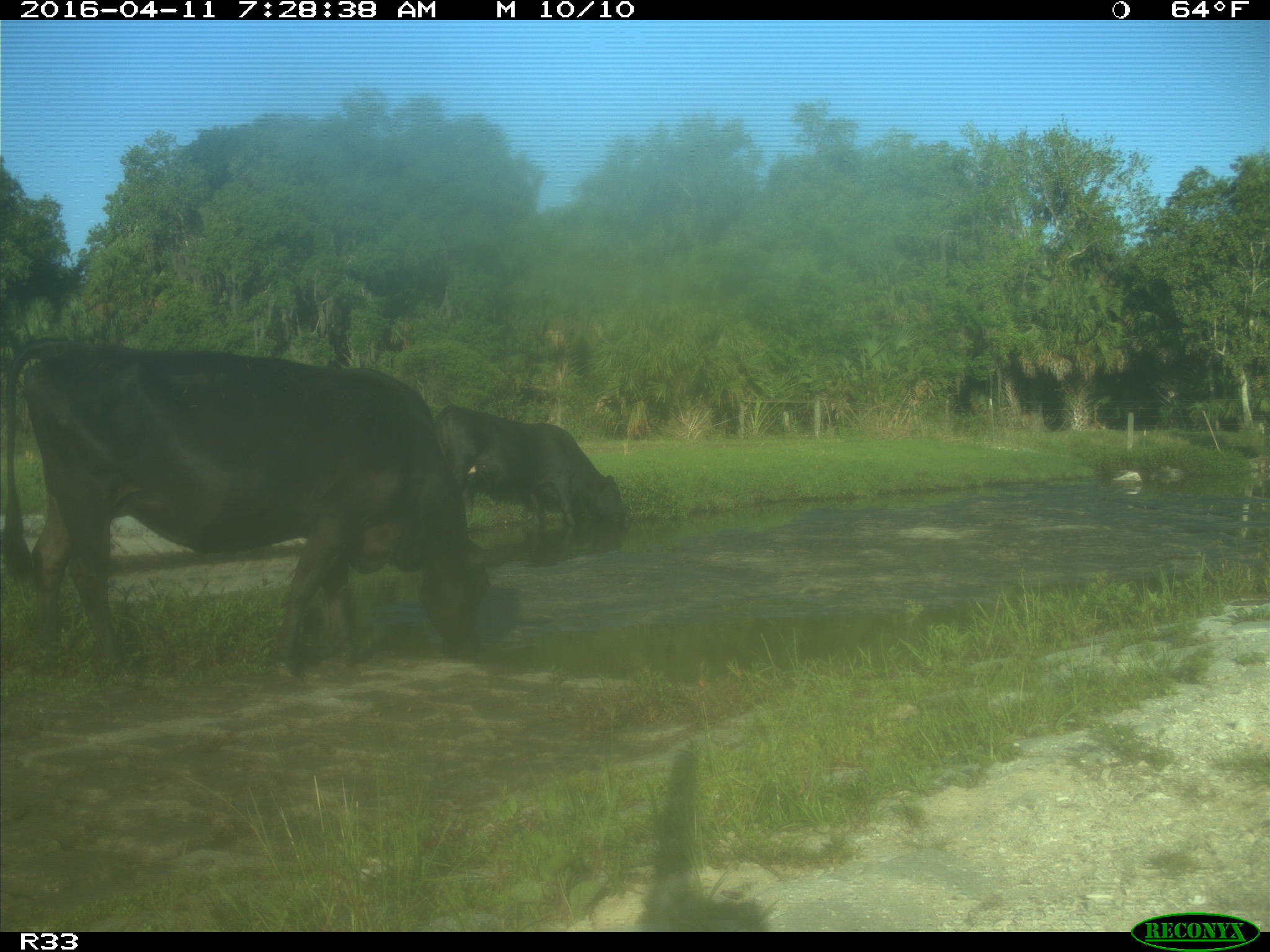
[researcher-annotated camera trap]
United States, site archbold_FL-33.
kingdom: Animalia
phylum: Chordata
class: Mammalia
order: Artiodactyla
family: Bovidae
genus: Bos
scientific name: Bos taurus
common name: domestic cow